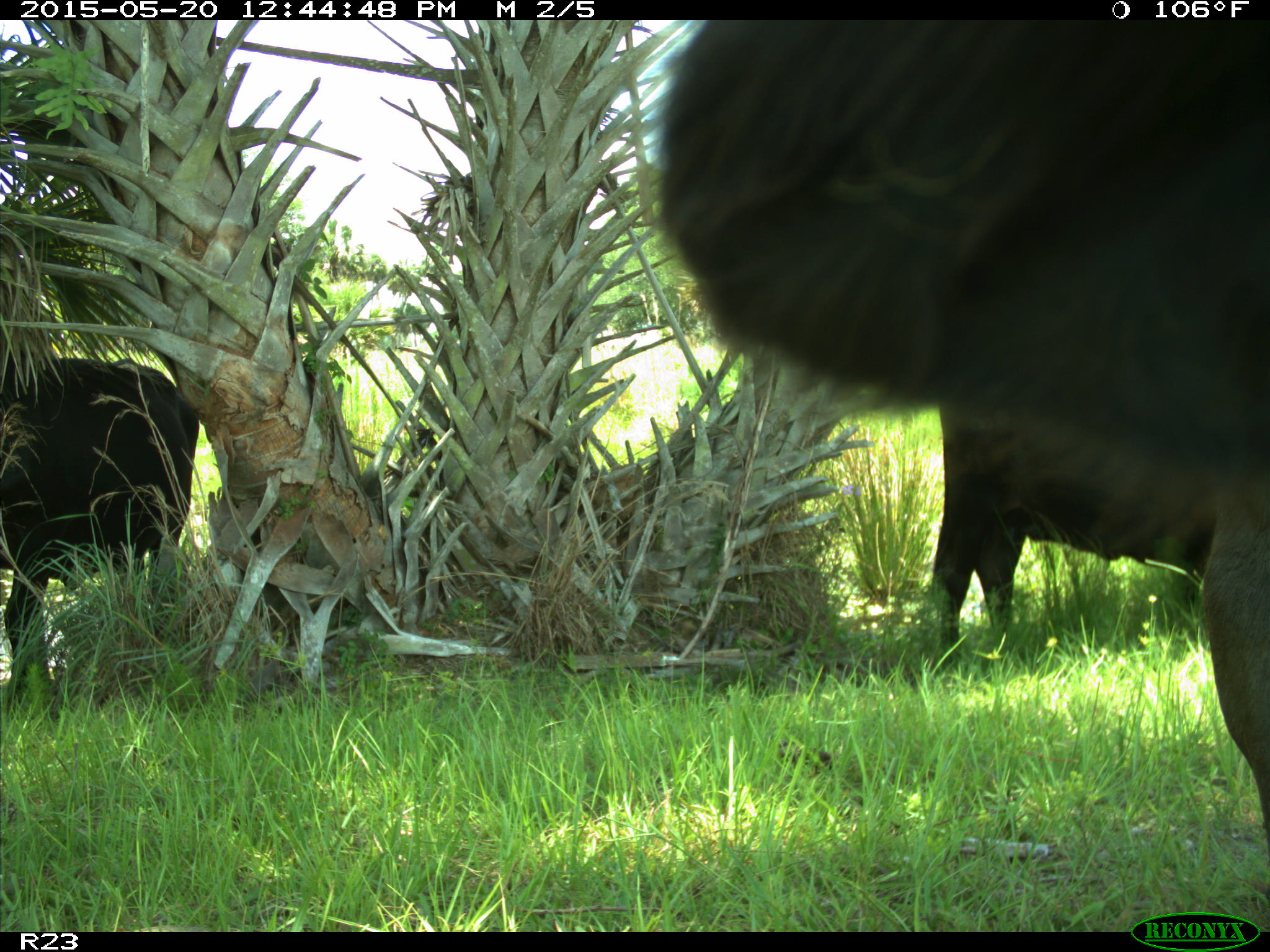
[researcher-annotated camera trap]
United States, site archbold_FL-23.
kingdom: Animalia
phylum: Chordata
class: Mammalia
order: Artiodactyla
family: Bovidae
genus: Bos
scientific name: Bos taurus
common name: domestic cow